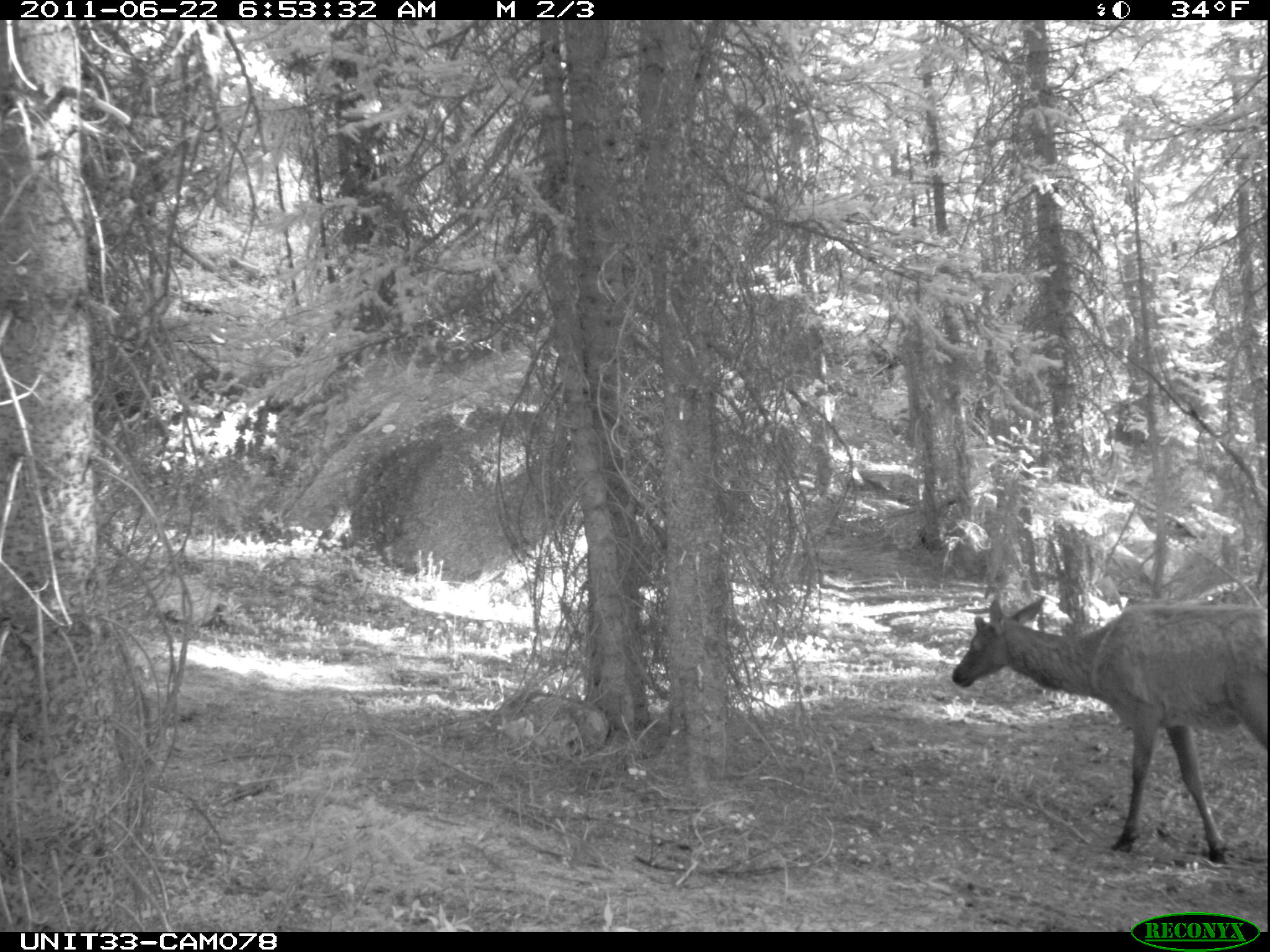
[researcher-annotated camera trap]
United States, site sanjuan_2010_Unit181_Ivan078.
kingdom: Animalia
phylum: Chordata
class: Mammalia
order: Artiodactyla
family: Cervidae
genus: Cervus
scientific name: Cervus elaphus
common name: red deer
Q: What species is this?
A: Cervus elaphus (red deer).